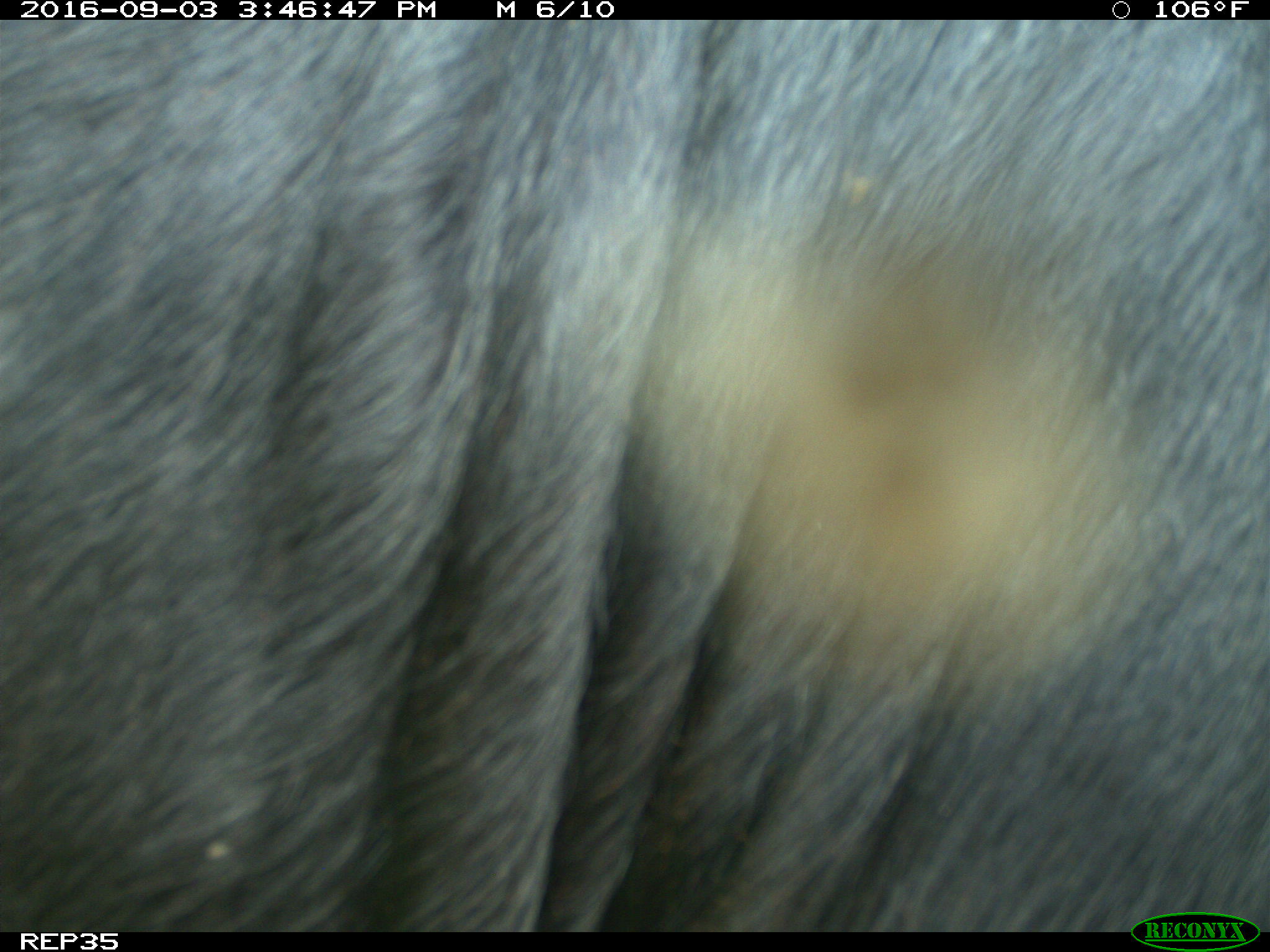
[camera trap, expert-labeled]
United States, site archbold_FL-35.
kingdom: Animalia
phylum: Chordata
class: Mammalia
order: Artiodactyla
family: Bovidae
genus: Bos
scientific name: Bos taurus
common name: domestic cow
Bos taurus (domestic cow).